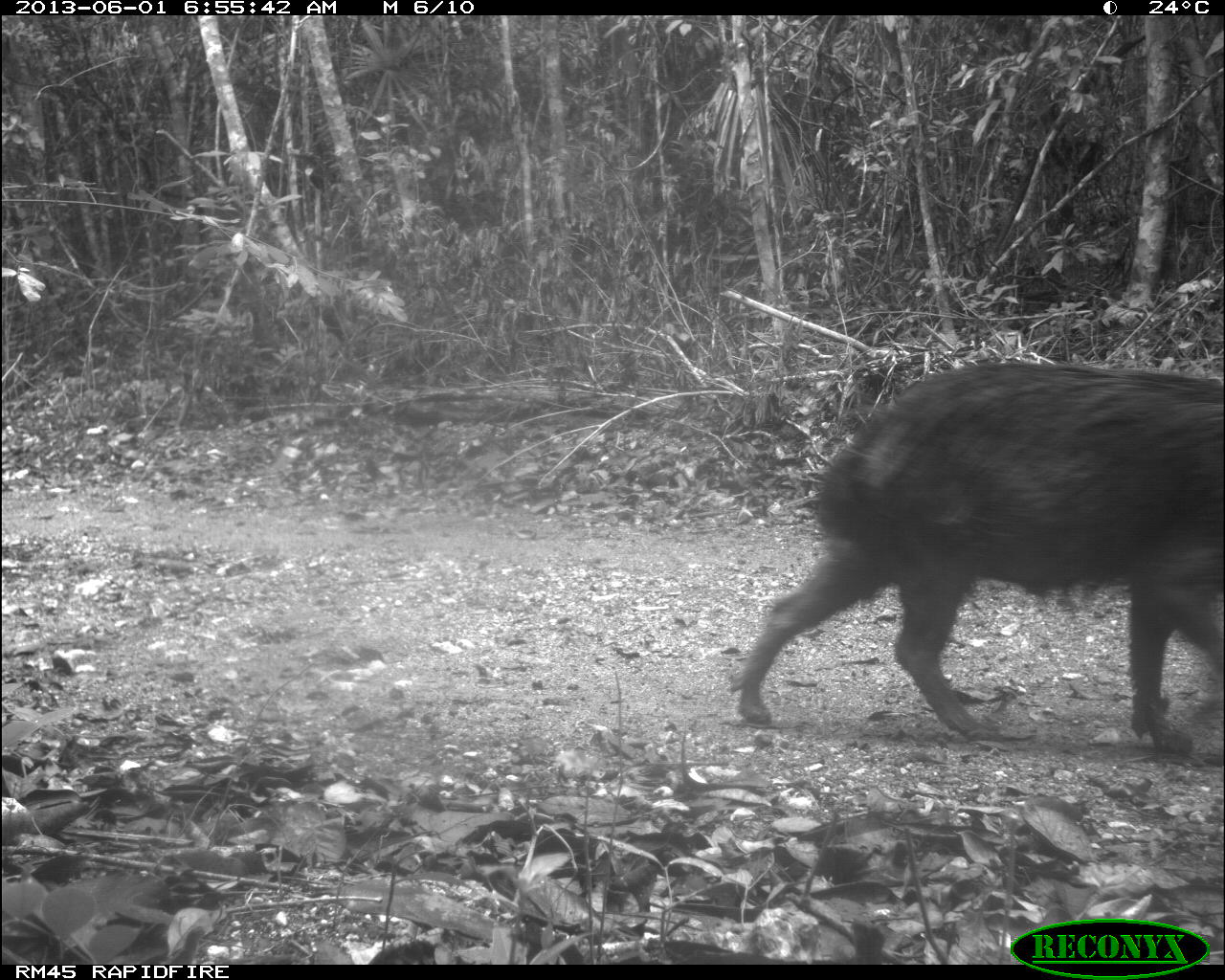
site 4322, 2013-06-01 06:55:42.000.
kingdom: Animalia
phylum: Chordata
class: Mammalia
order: Artiodactyla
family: Tayassuidae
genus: Tayassu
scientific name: Tayassu pecari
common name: white-lipped peccary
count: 2